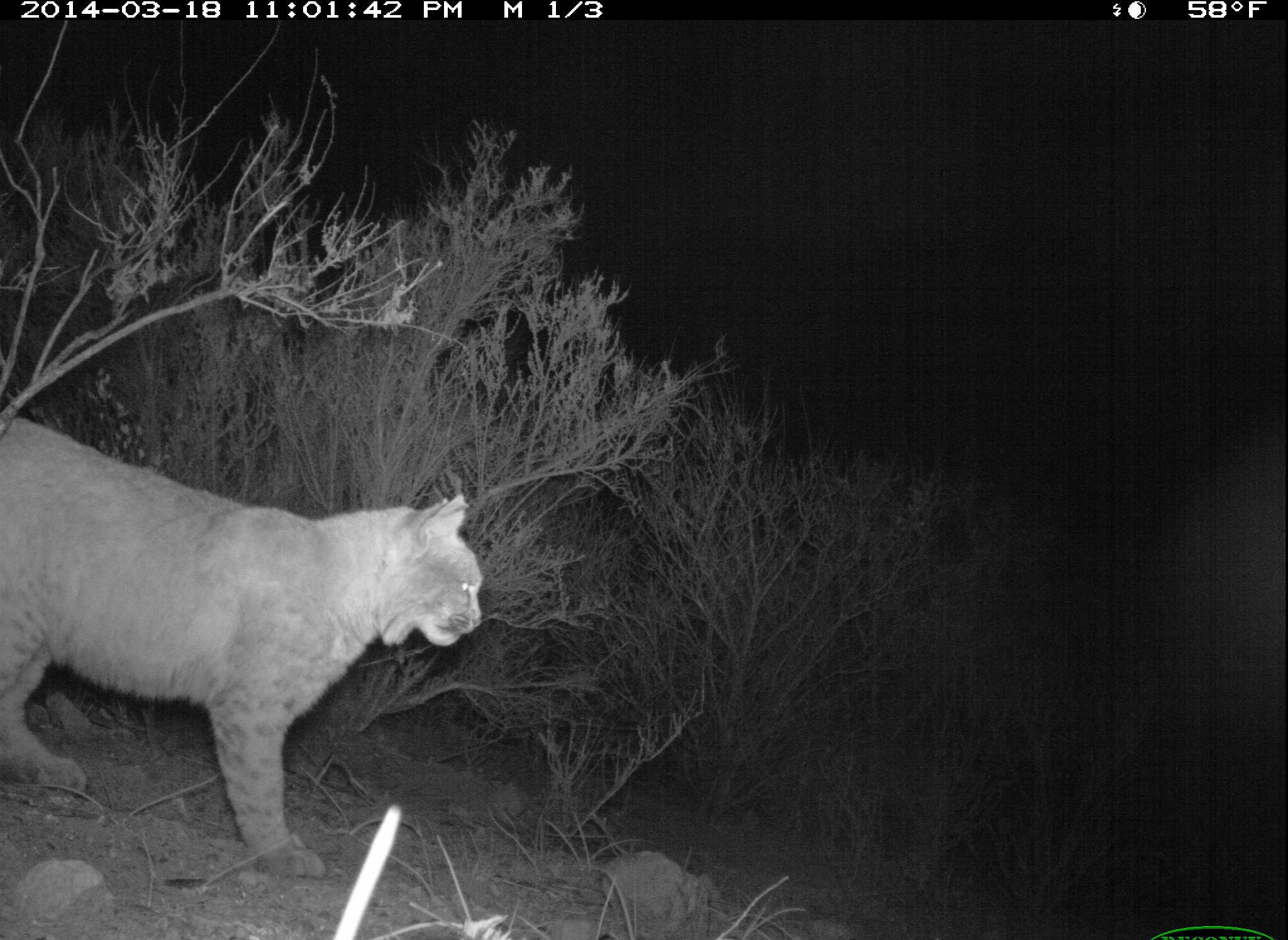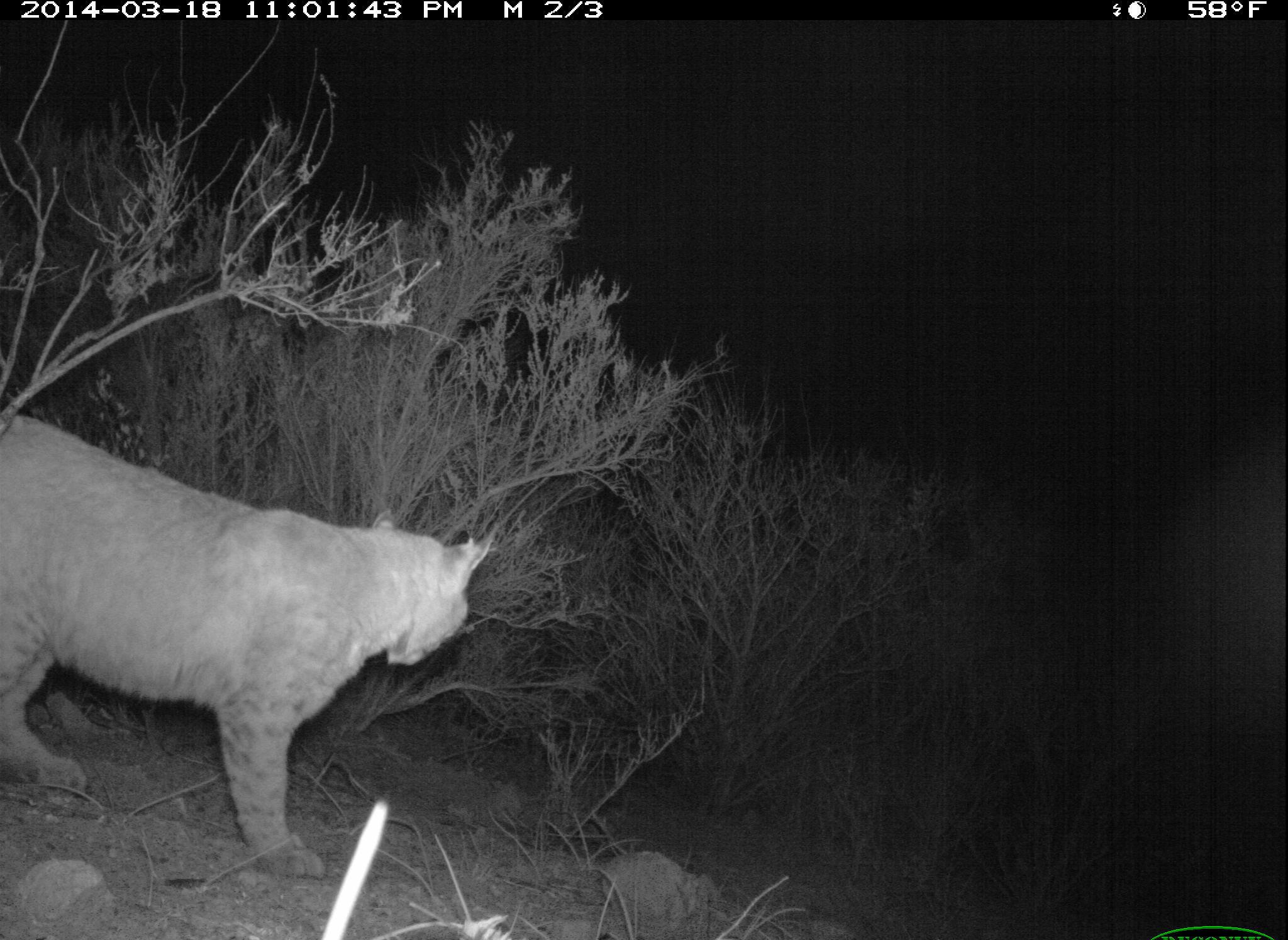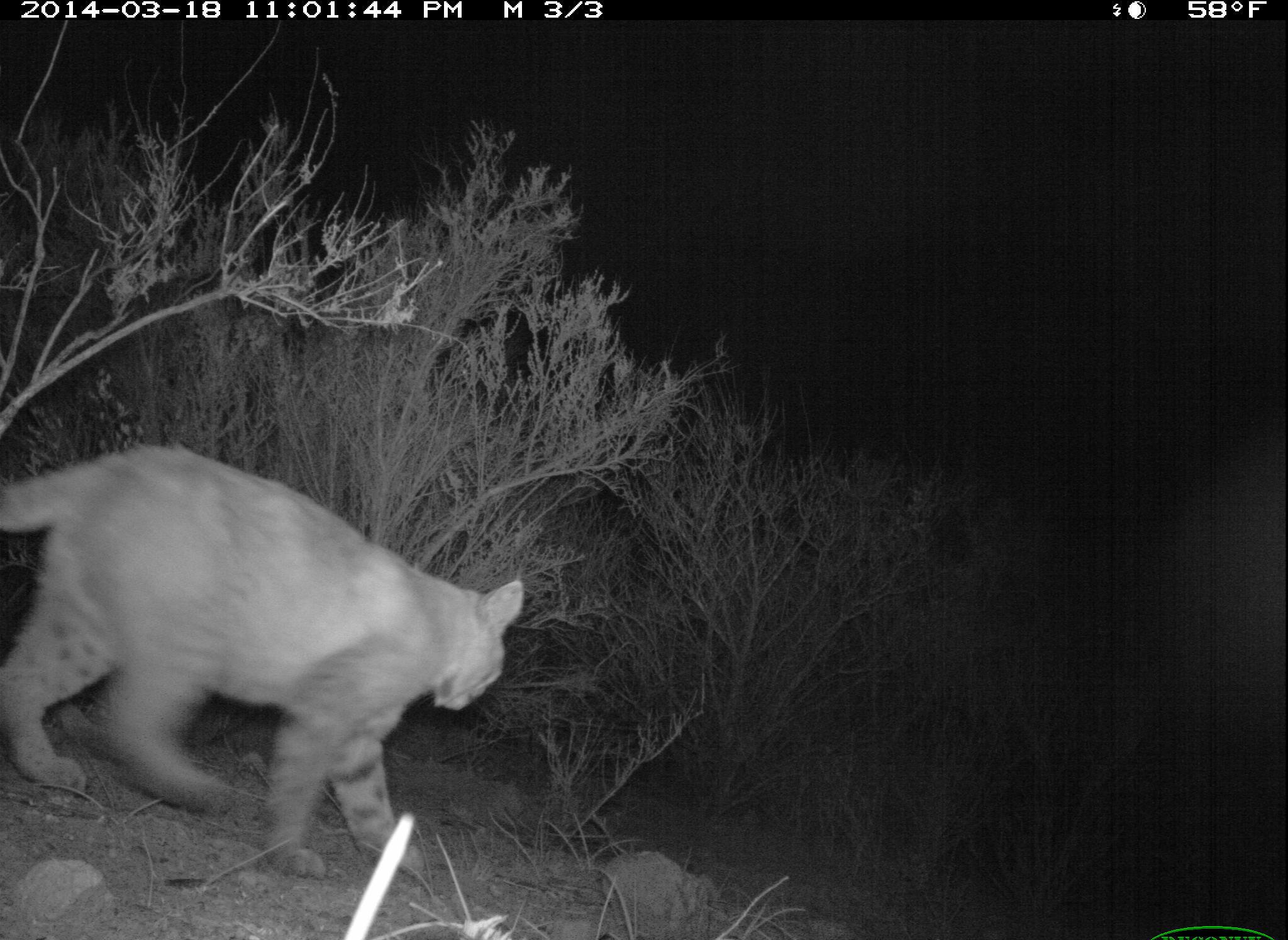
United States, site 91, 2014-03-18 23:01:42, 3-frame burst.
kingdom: Animalia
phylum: Chordata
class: Mammalia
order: Carnivora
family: Felidae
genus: Lynx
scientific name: Lynx rufus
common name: bobcat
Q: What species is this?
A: Bobcat (Lynx rufus).